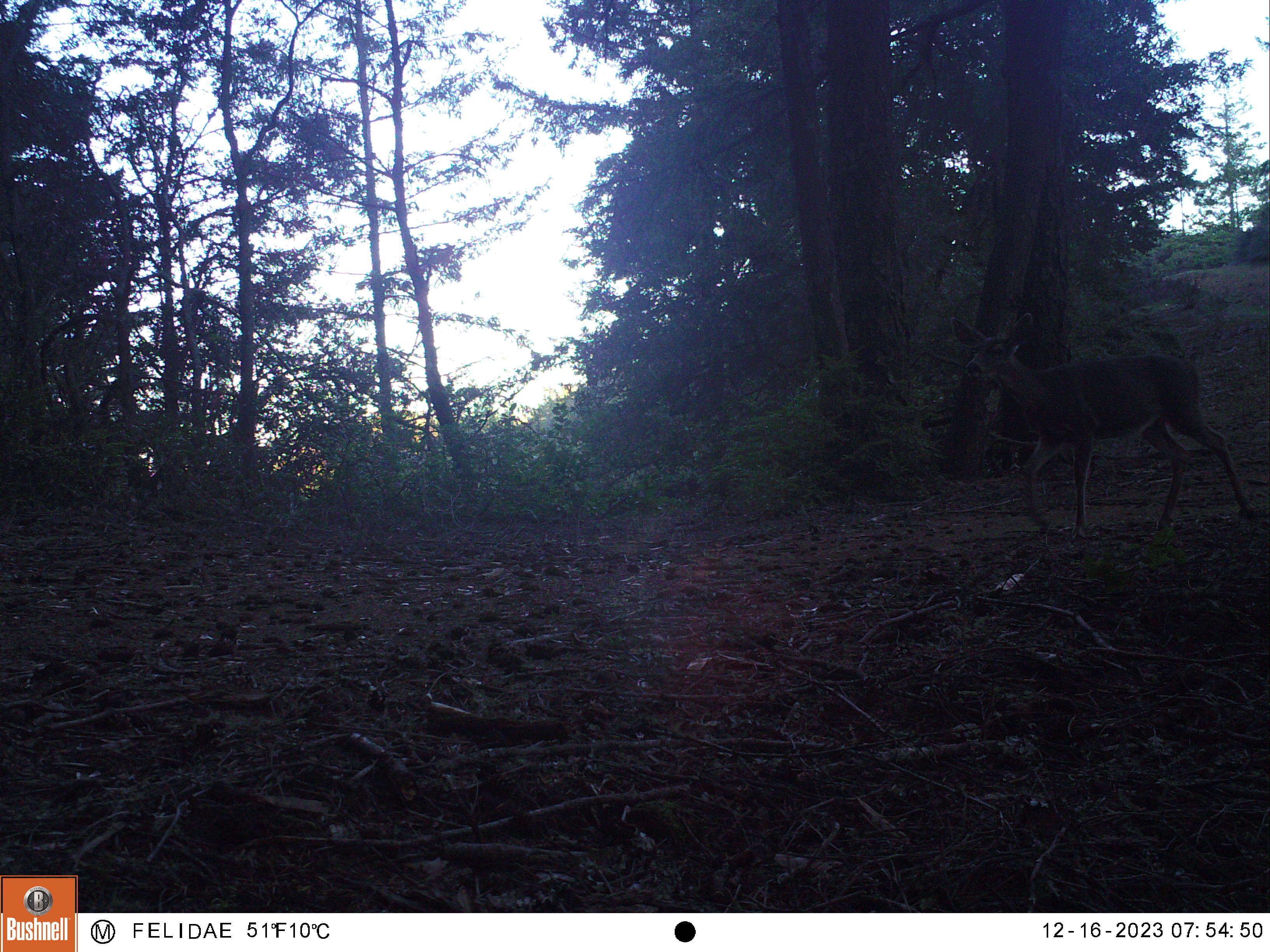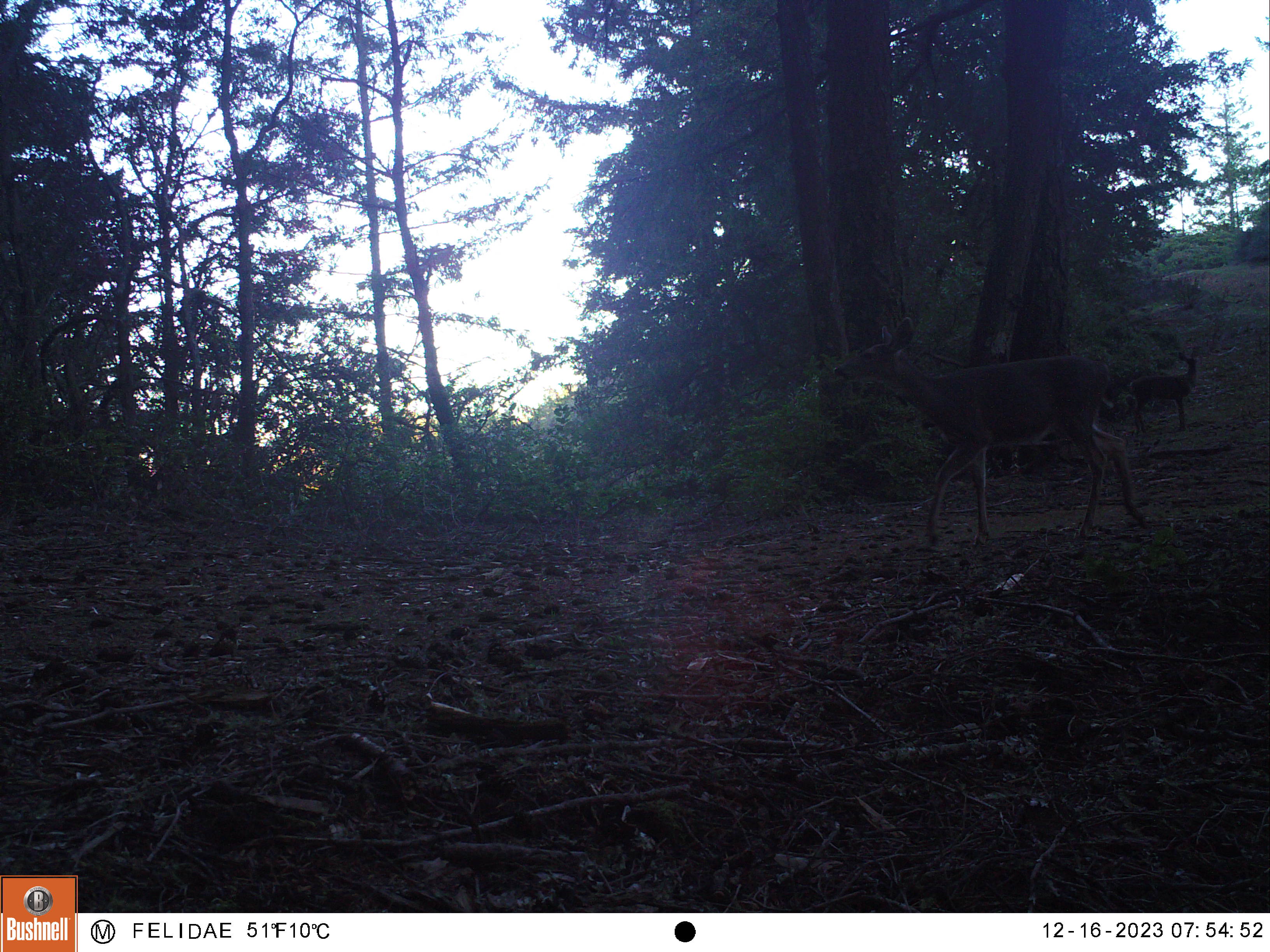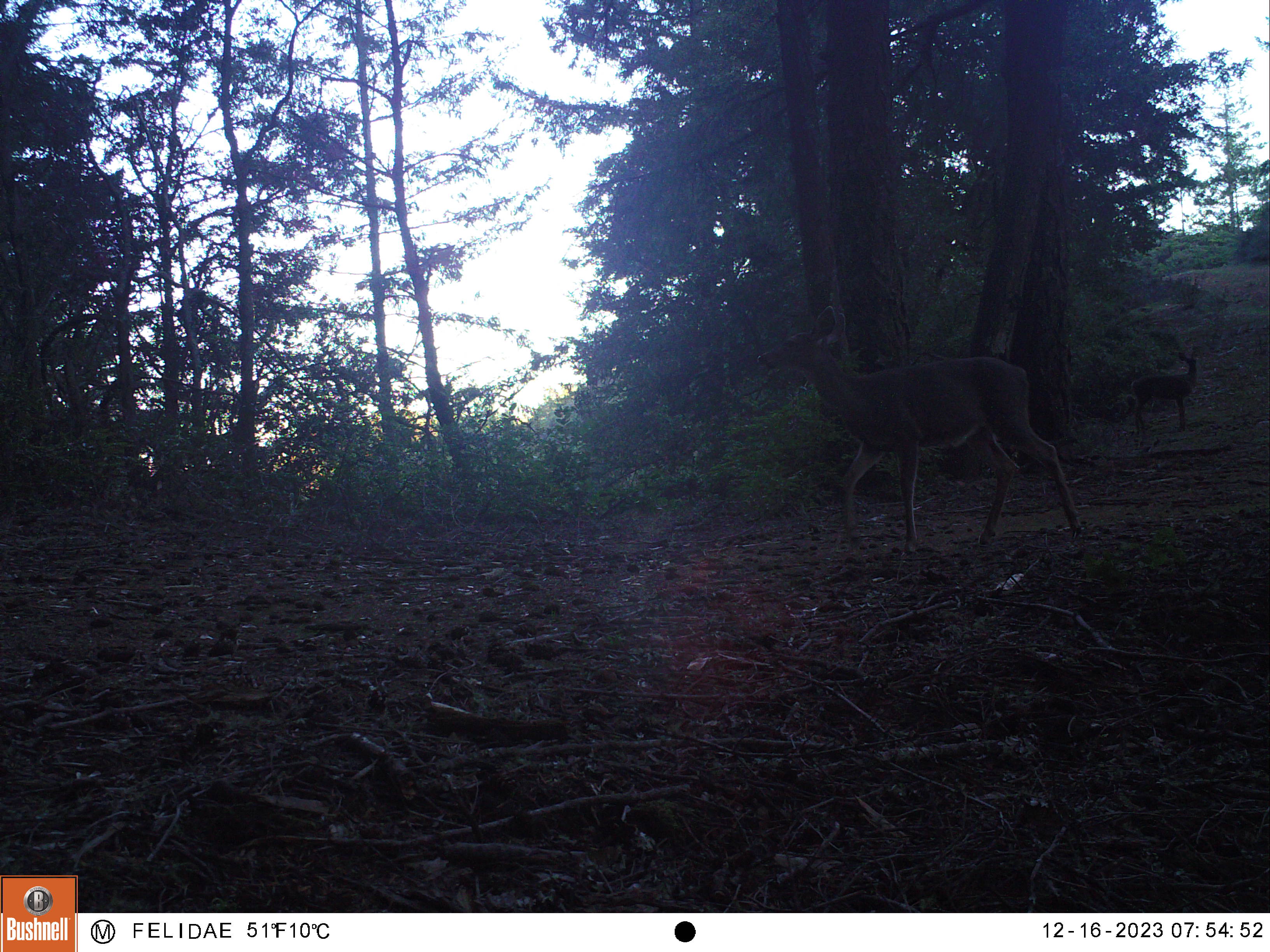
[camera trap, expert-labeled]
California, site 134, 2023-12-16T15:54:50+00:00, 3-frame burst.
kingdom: Animalia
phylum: Chordata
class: Mammalia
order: Artiodactyla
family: Cervidae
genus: Odocoileus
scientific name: Odocoileus hemionus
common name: mule deer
Mule deer (Odocoileus hemionus).